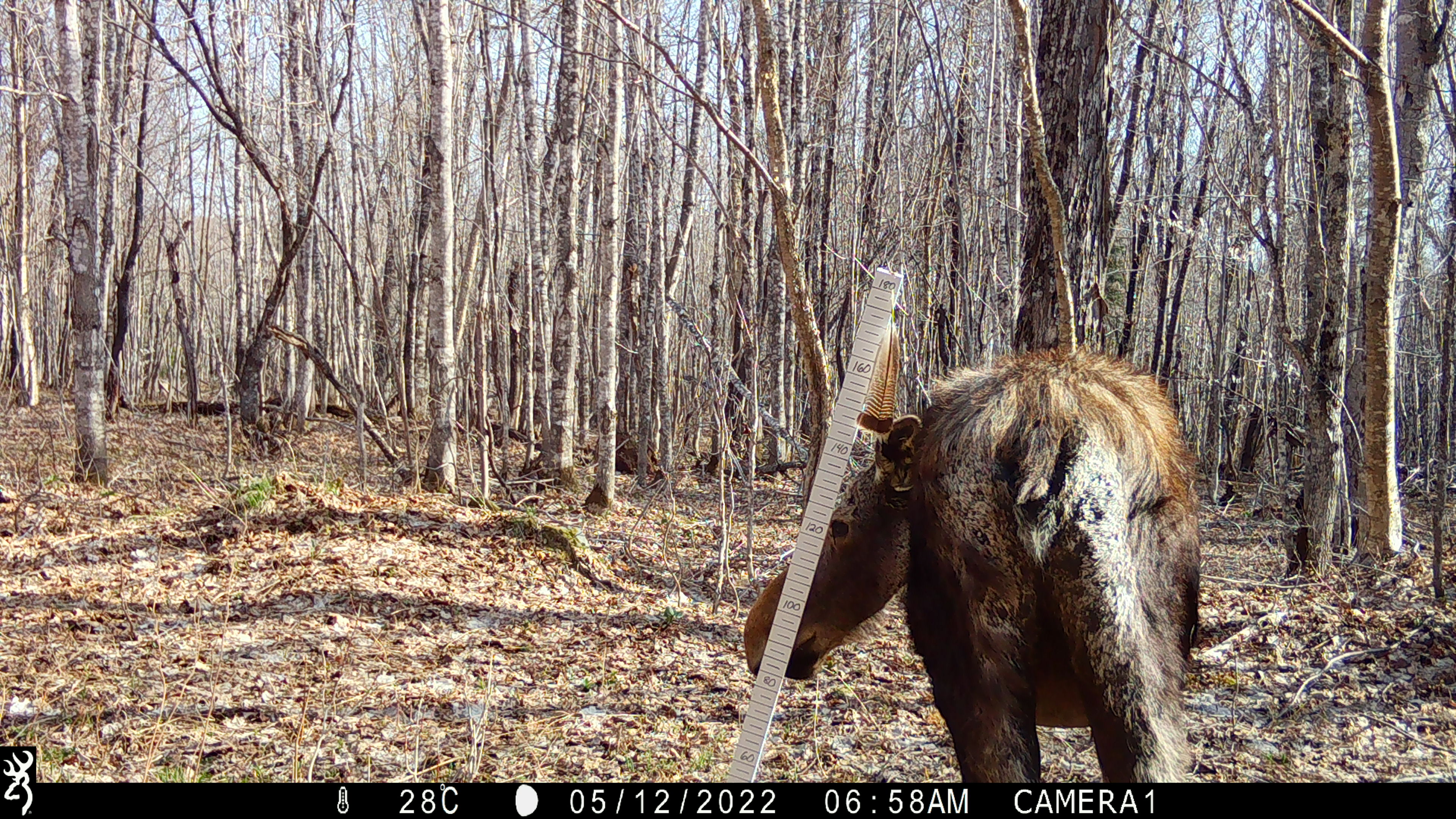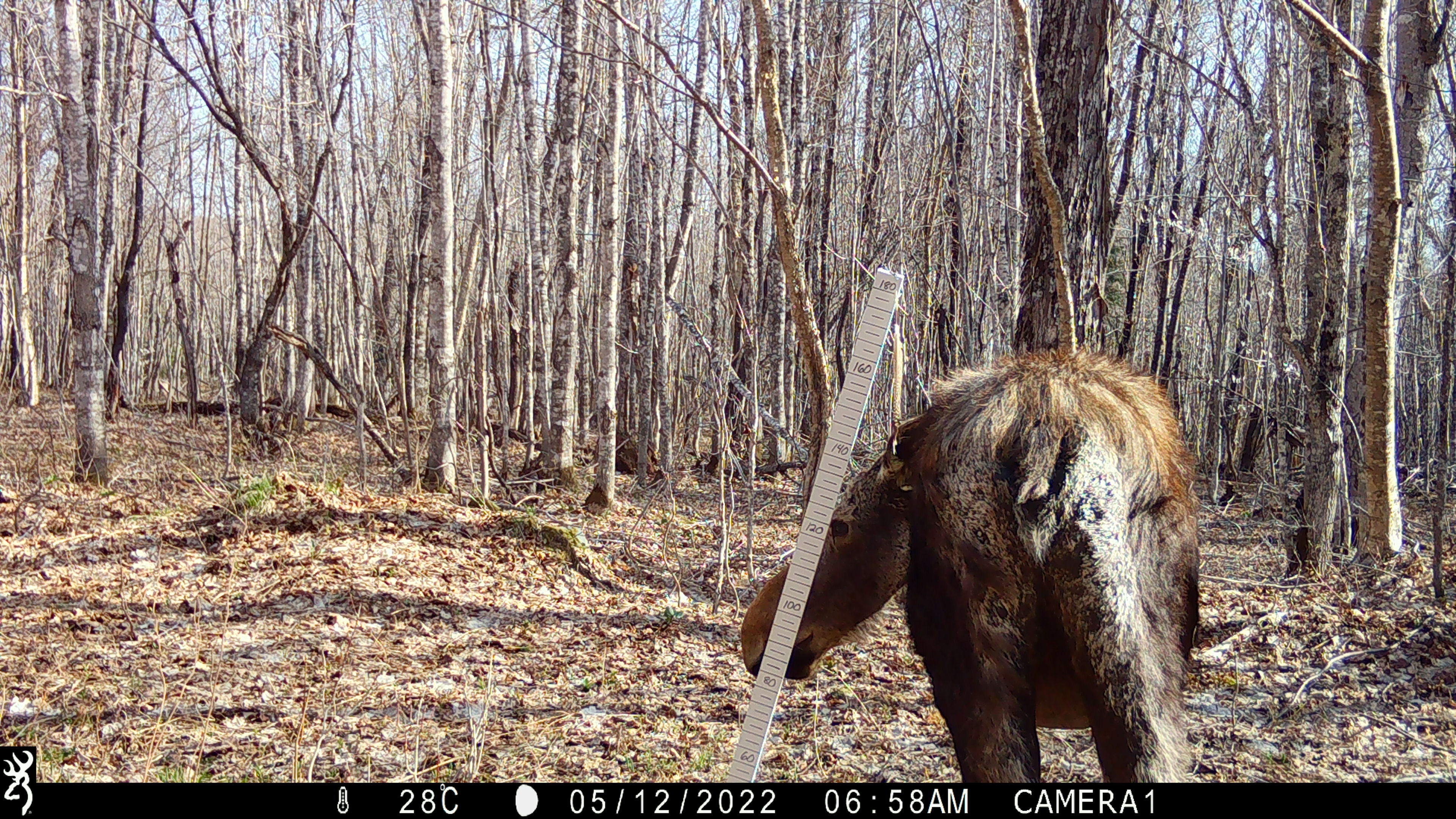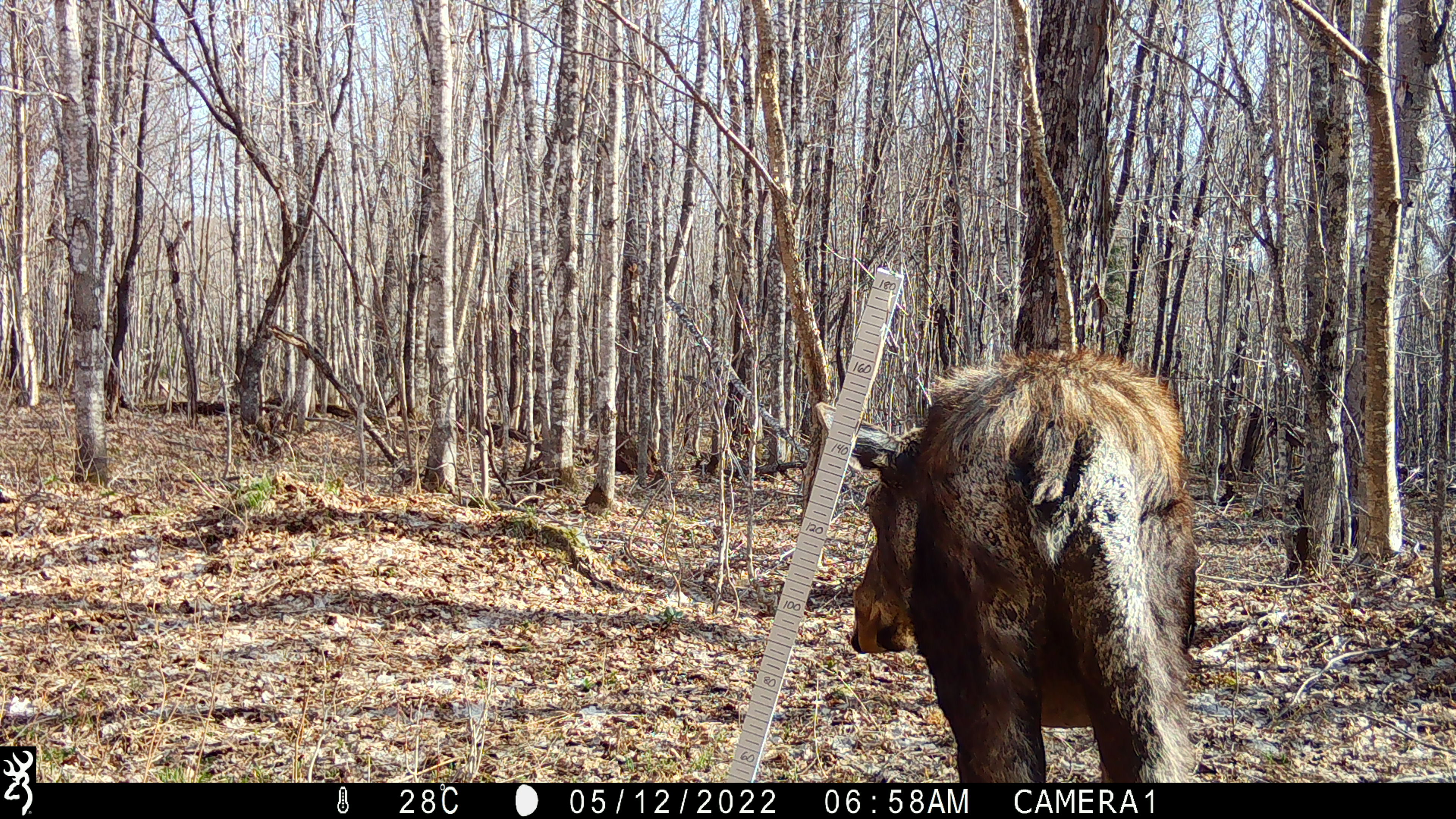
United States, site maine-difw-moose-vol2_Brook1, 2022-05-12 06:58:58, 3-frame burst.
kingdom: Animalia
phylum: Chordata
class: Mammalia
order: Artiodactyla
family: Cervidae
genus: Alces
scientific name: Alces alces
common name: moose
Moose (Alces alces).